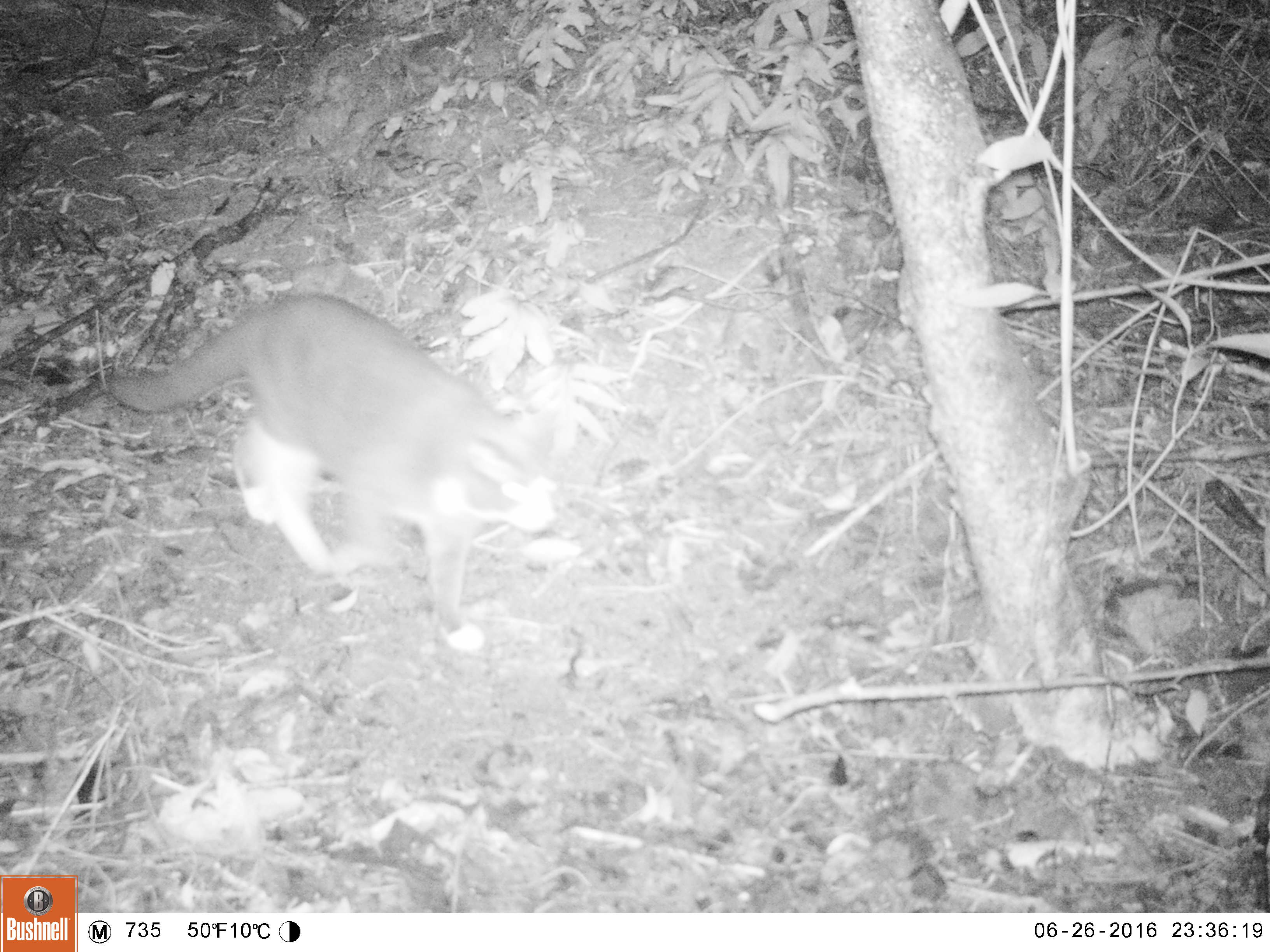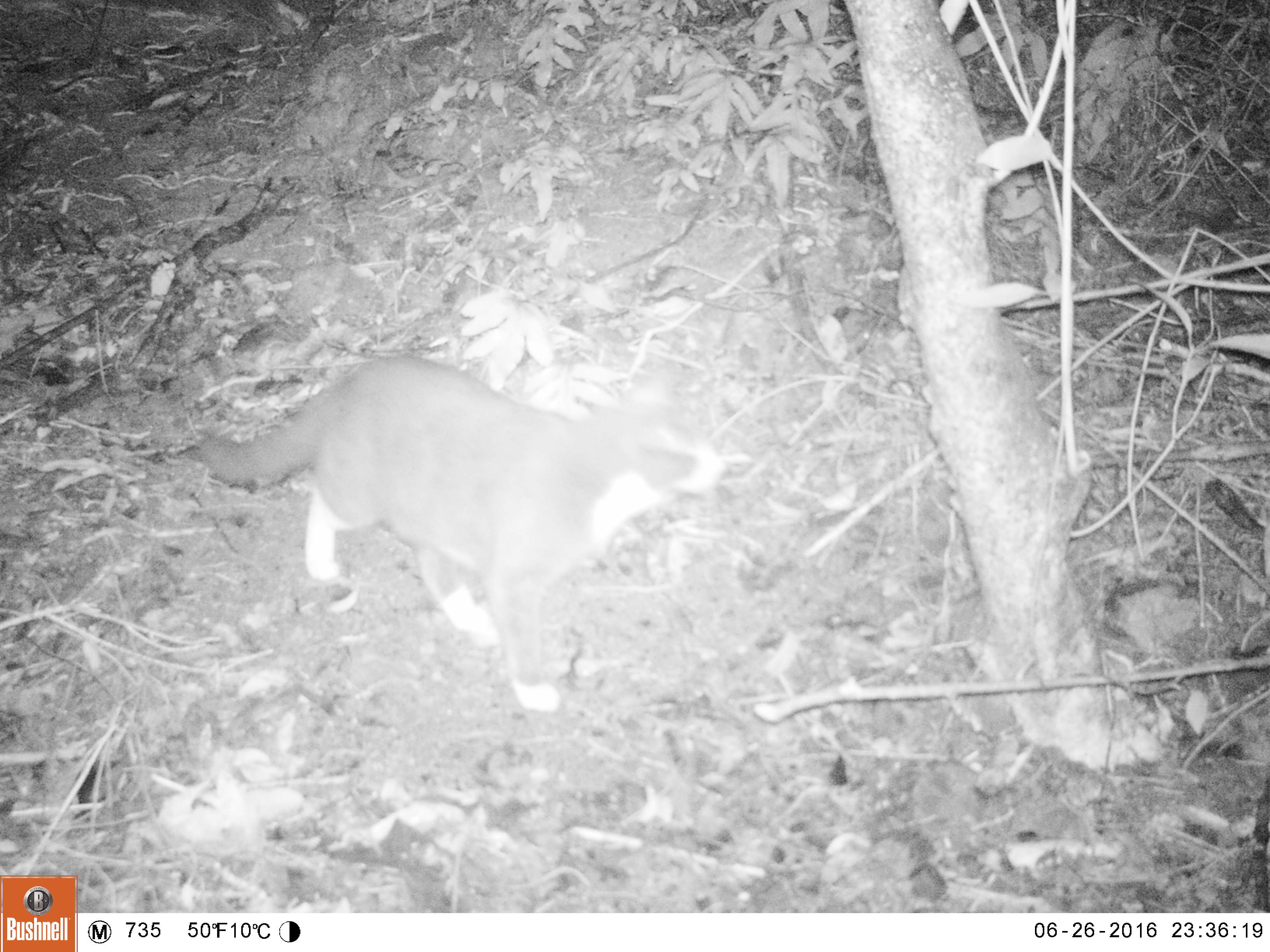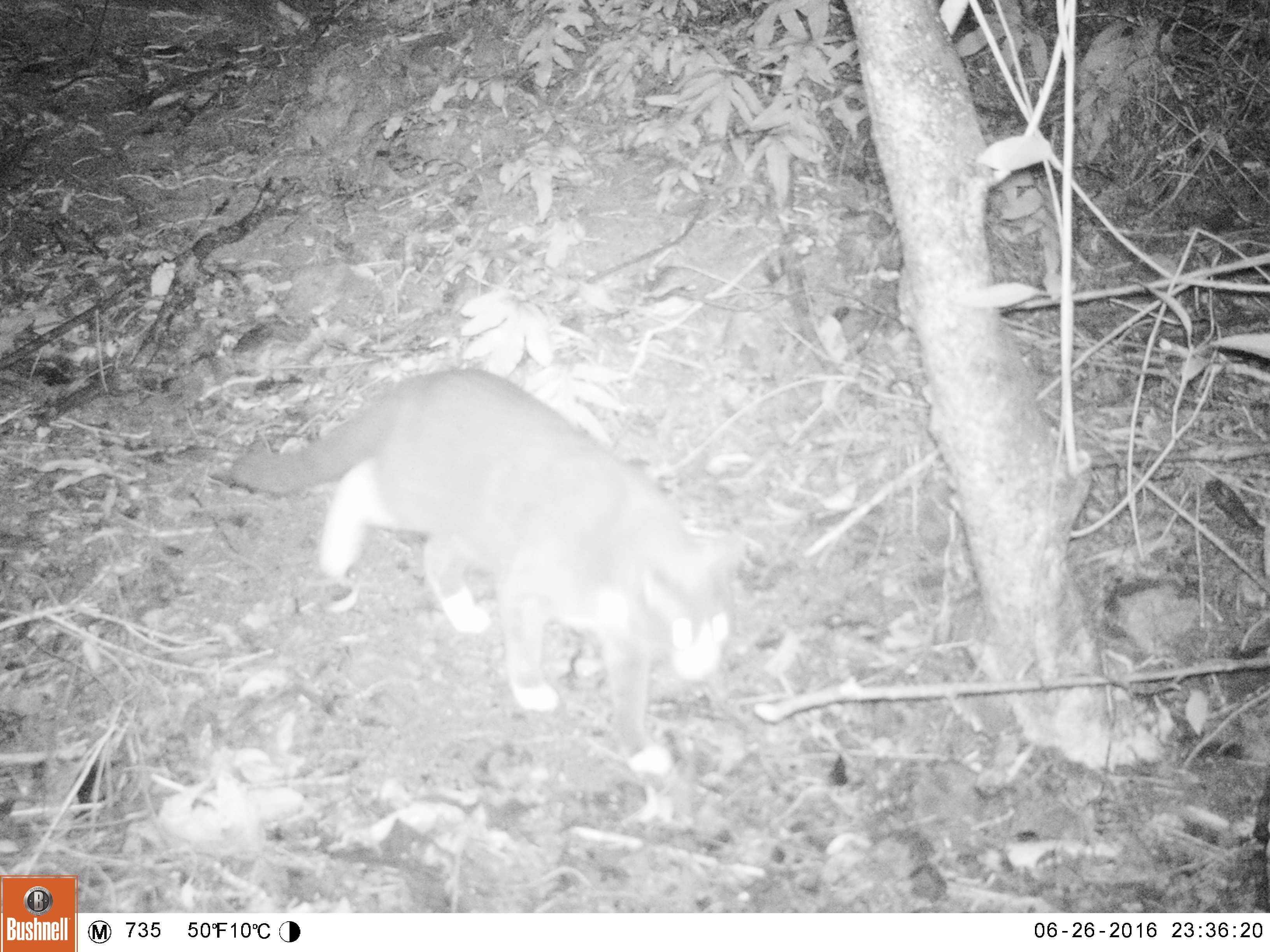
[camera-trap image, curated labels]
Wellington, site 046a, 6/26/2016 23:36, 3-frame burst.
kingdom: Animalia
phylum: Chordata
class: Mammalia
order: Carnivora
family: Felidae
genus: Felis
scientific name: Felis catus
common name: cat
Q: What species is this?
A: Cat (Felis catus).